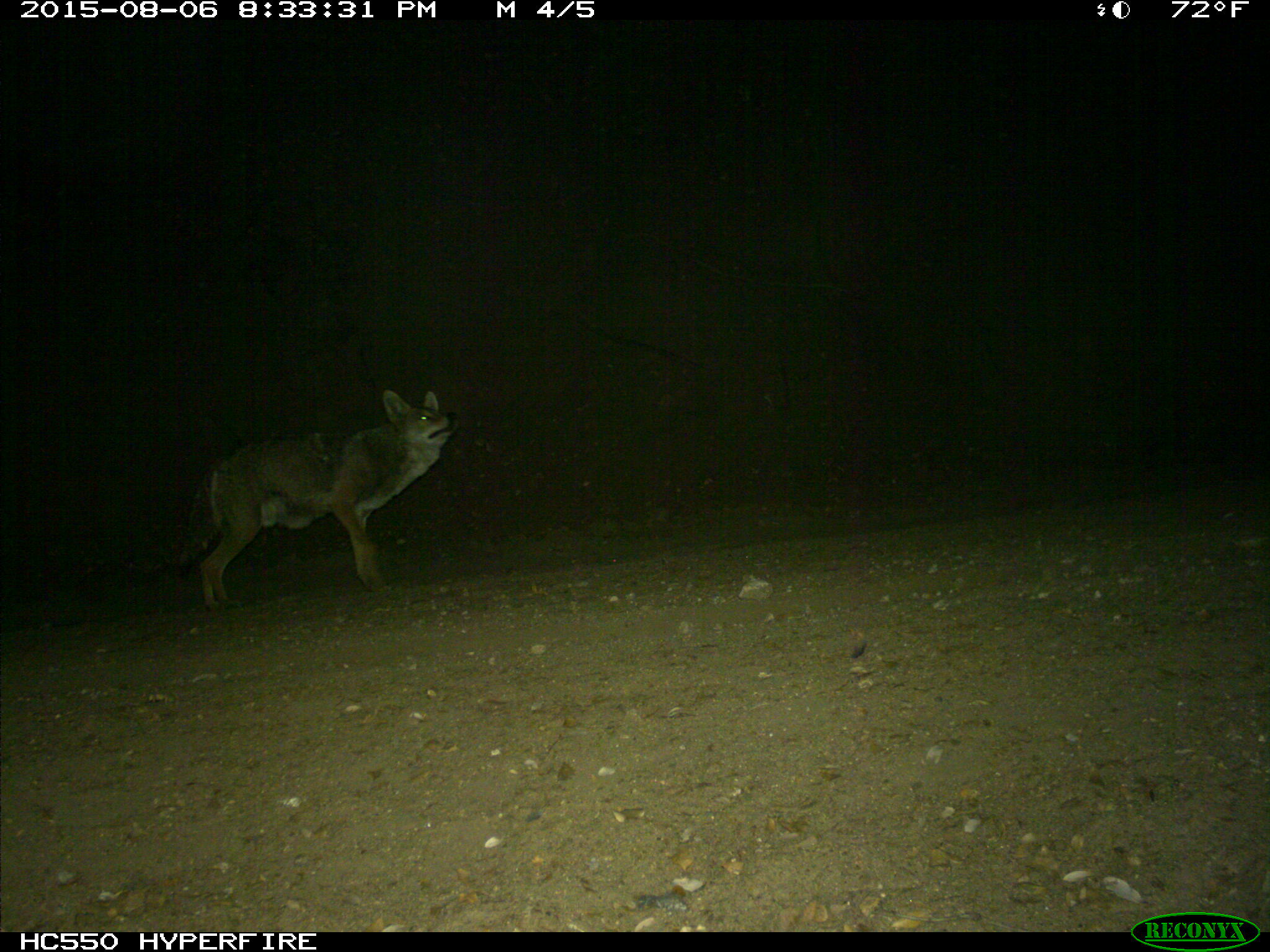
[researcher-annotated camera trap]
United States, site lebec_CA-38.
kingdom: Animalia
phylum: Chordata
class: Mammalia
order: Carnivora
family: Canidae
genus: Canis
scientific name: Canis latrans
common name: coyote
Canis latrans (coyote).